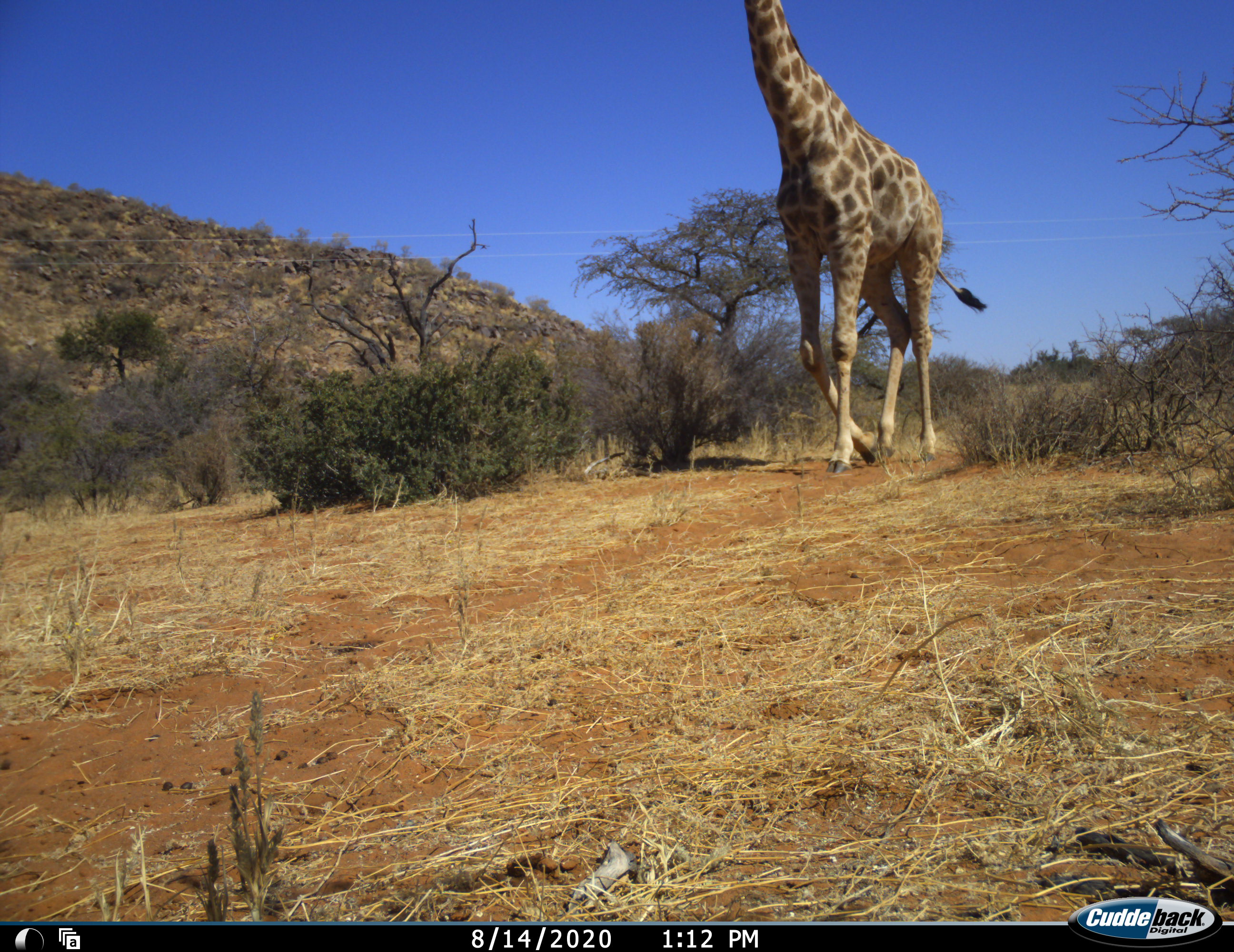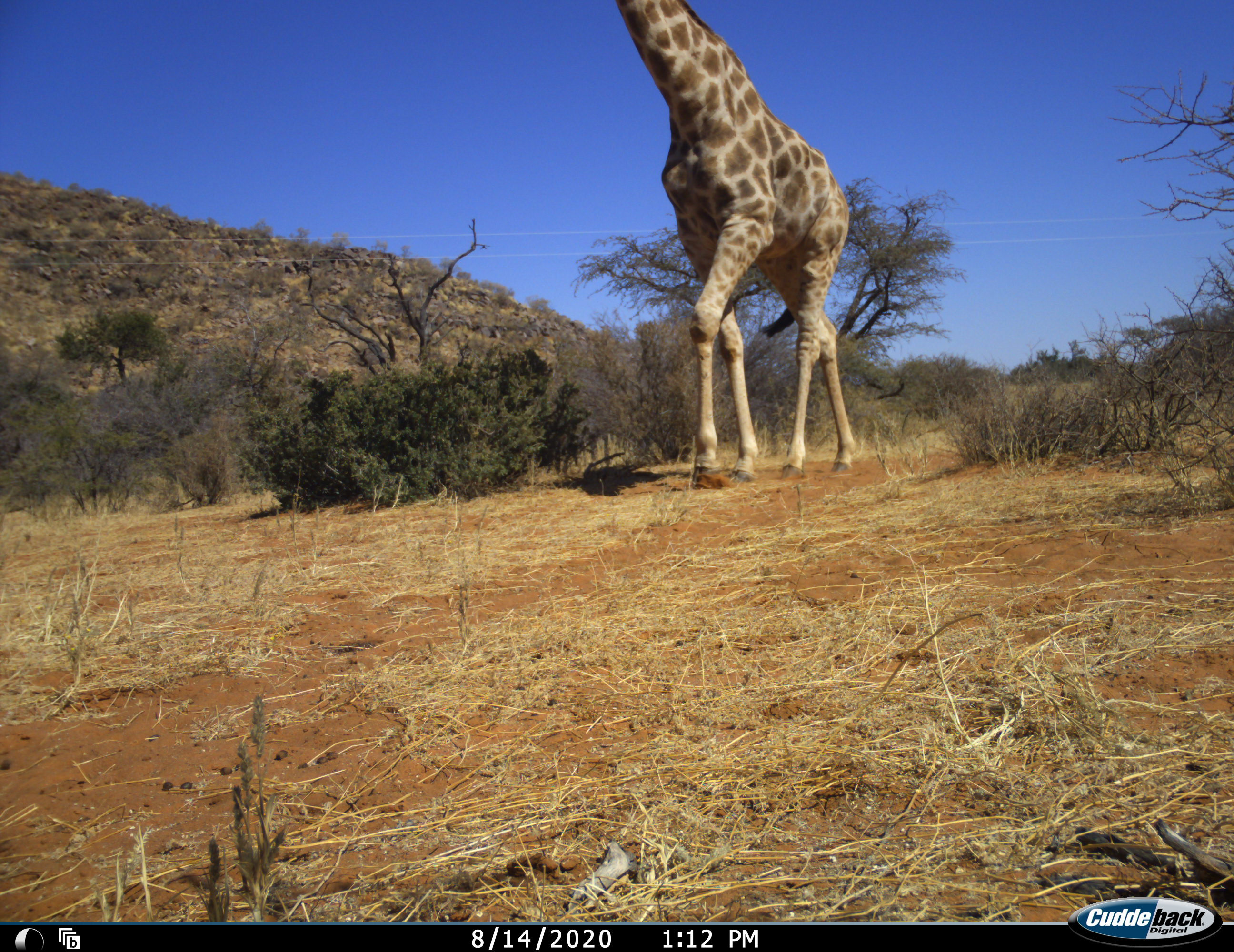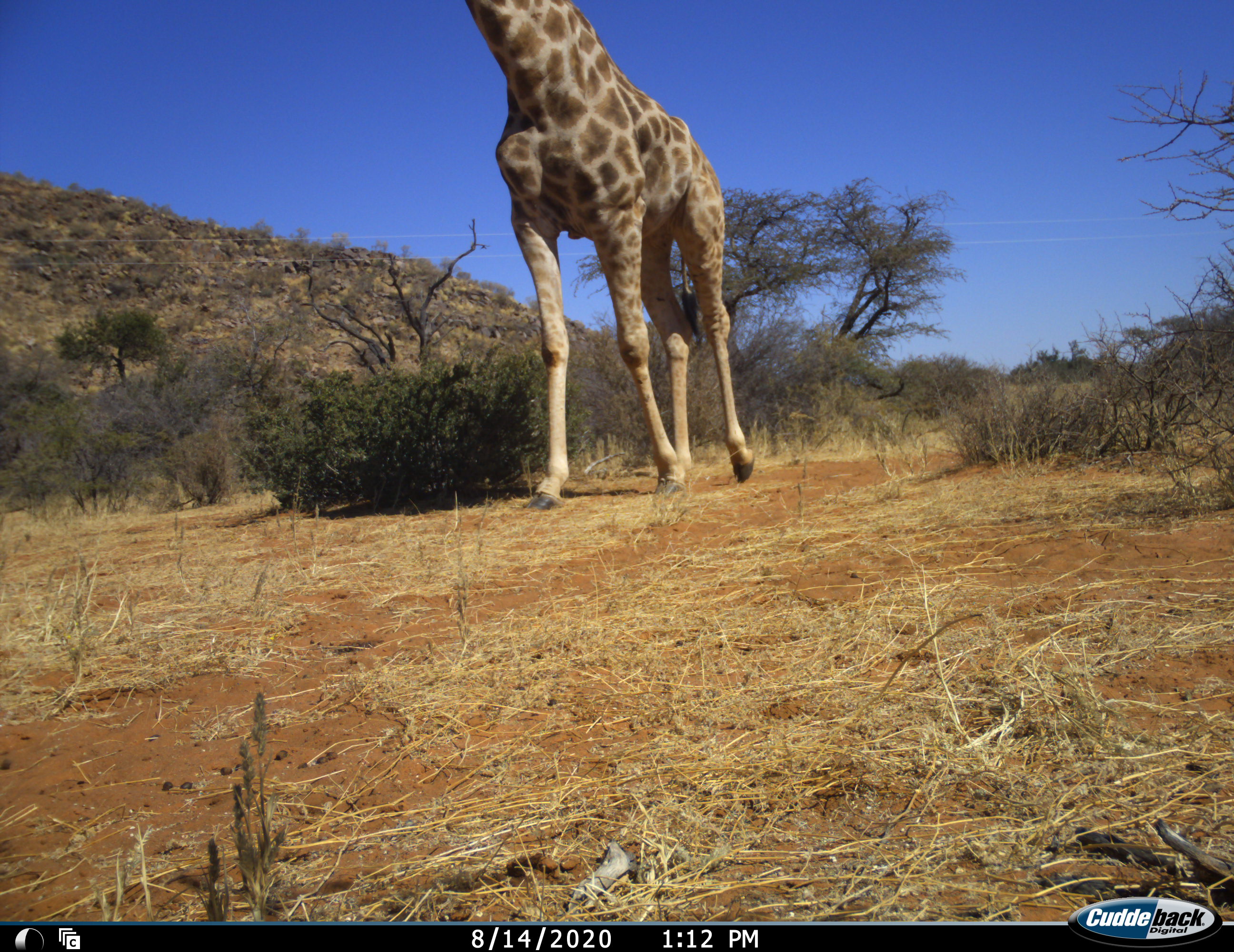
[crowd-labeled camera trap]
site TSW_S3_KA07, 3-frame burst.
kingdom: Animalia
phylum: Chordata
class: Mammalia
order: Artiodactyla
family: Giraffidae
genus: Giraffa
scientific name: Giraffa camelopardalis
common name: giraffe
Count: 1.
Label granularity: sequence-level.